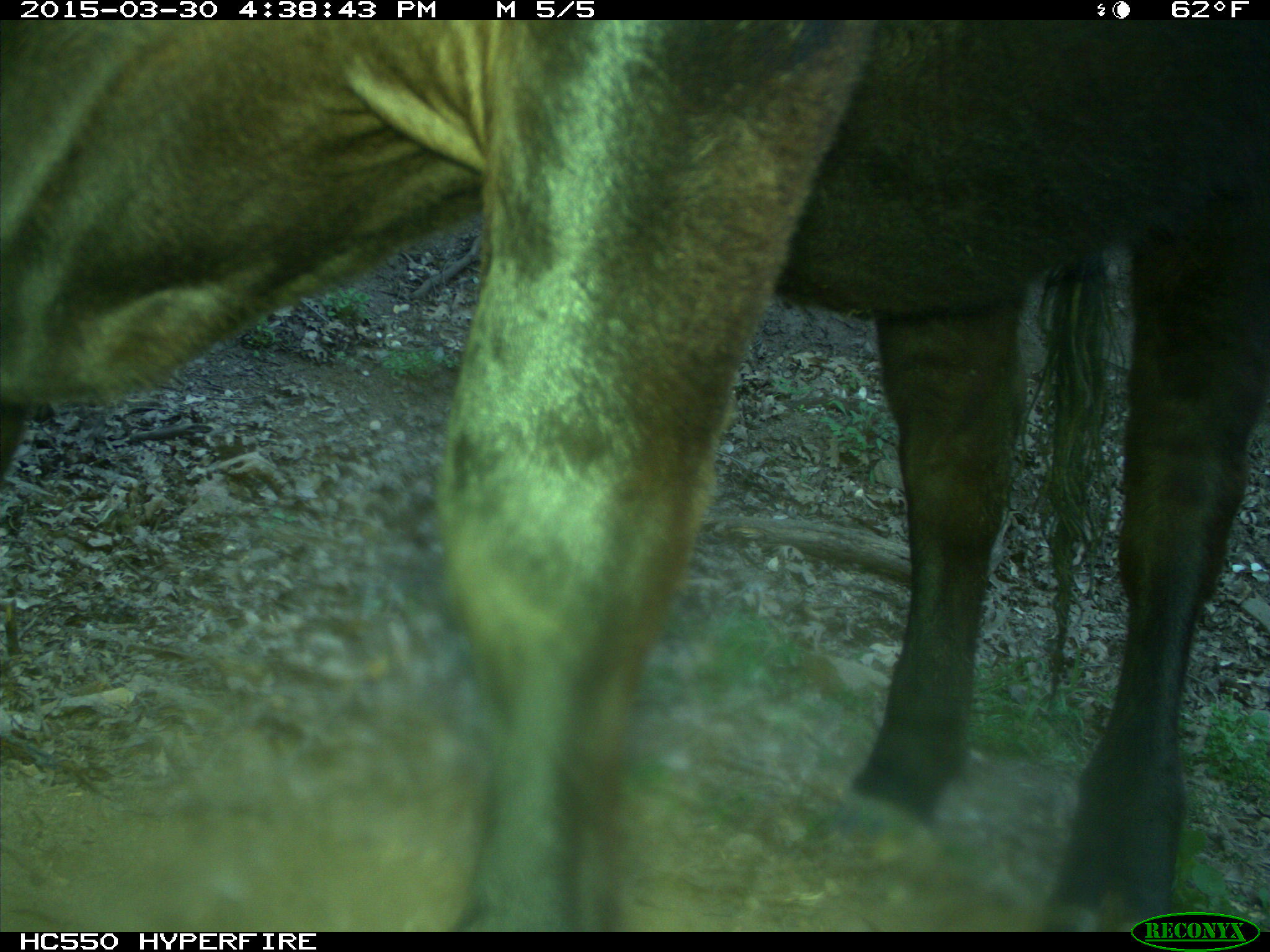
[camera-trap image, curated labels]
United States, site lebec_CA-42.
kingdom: Animalia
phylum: Chordata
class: Mammalia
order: Artiodactyla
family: Bovidae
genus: Bos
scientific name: Bos taurus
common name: domestic cow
Bos taurus (domestic cow).